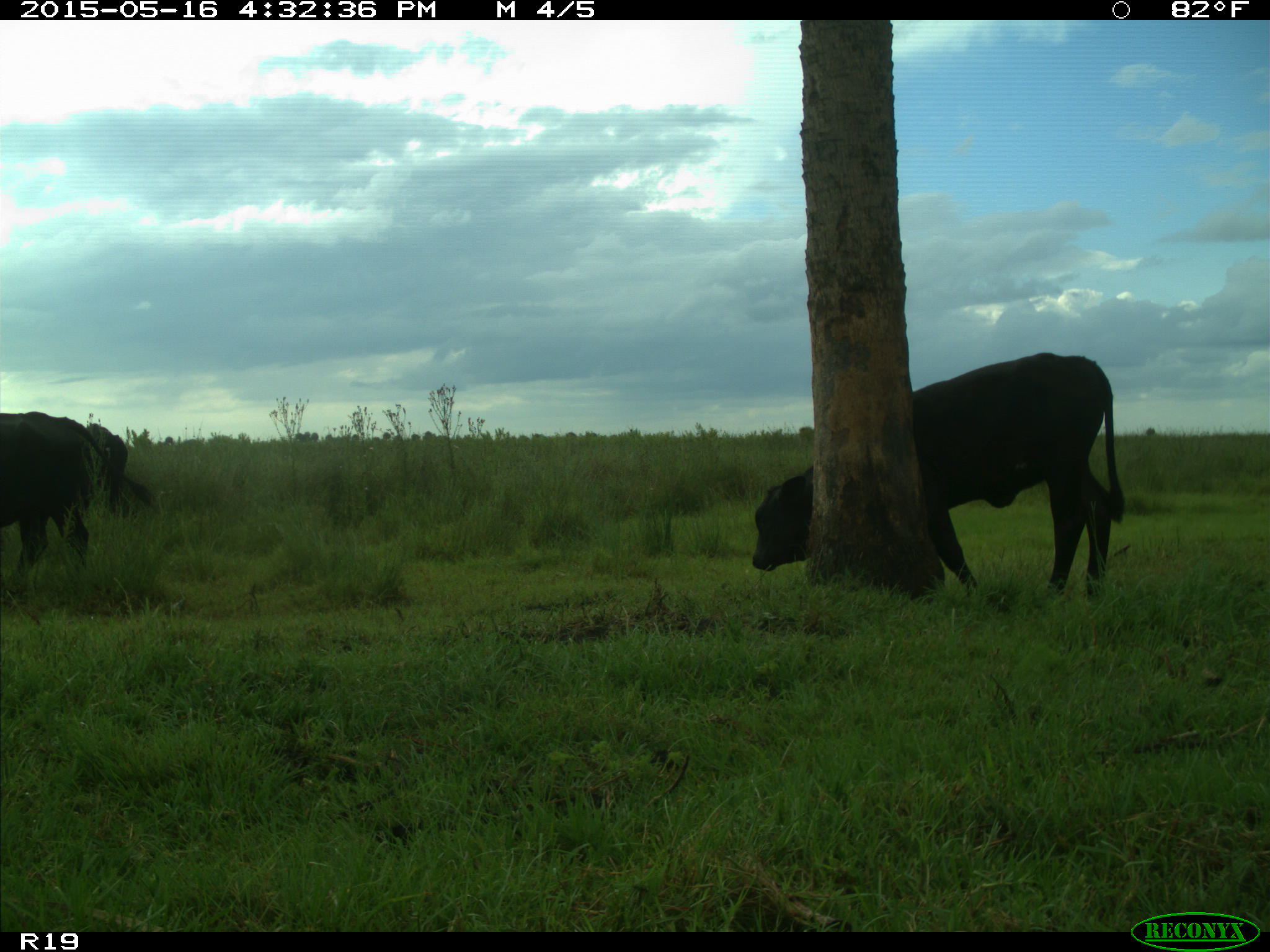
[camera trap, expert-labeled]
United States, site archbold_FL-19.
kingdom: Animalia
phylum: Chordata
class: Mammalia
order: Artiodactyla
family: Bovidae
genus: Bos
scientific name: Bos taurus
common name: domestic cow